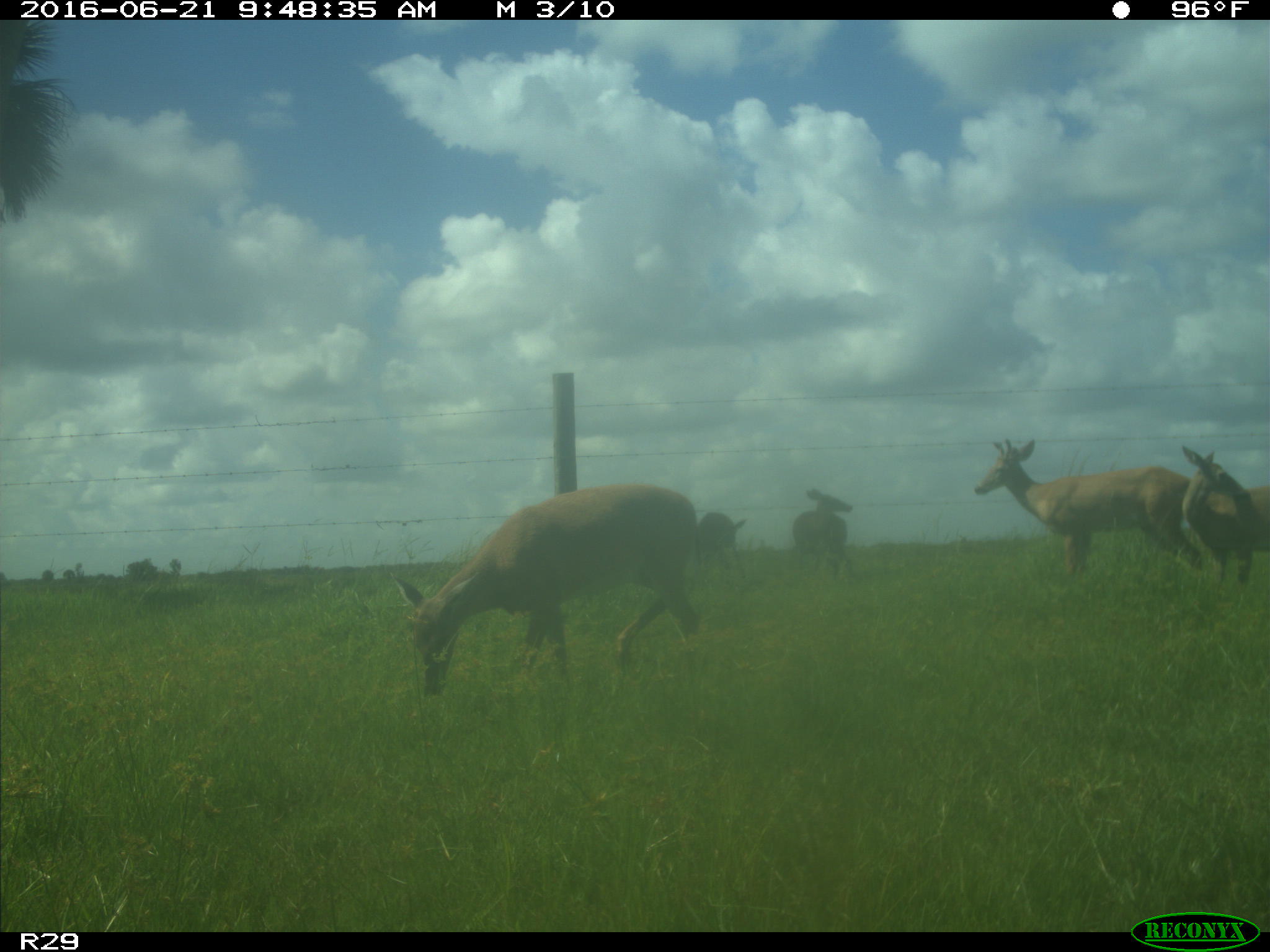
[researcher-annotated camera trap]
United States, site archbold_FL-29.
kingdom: Animalia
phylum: Chordata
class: Mammalia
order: Artiodactyla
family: Cervidae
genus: Odocoileus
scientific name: Odocoileus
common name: deer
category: unidentified deer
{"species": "unidentified deer (deer) (Odocoileus)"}